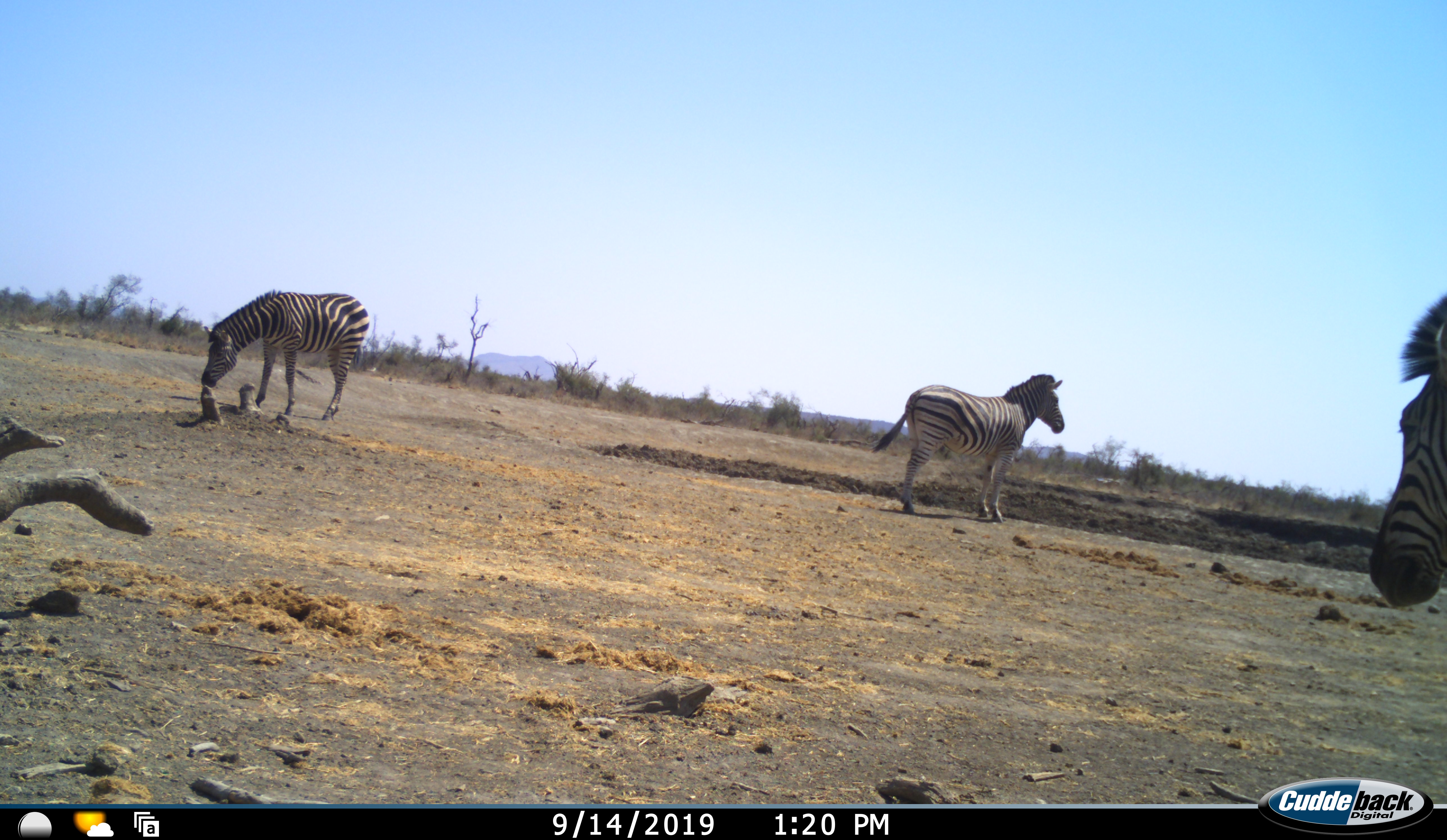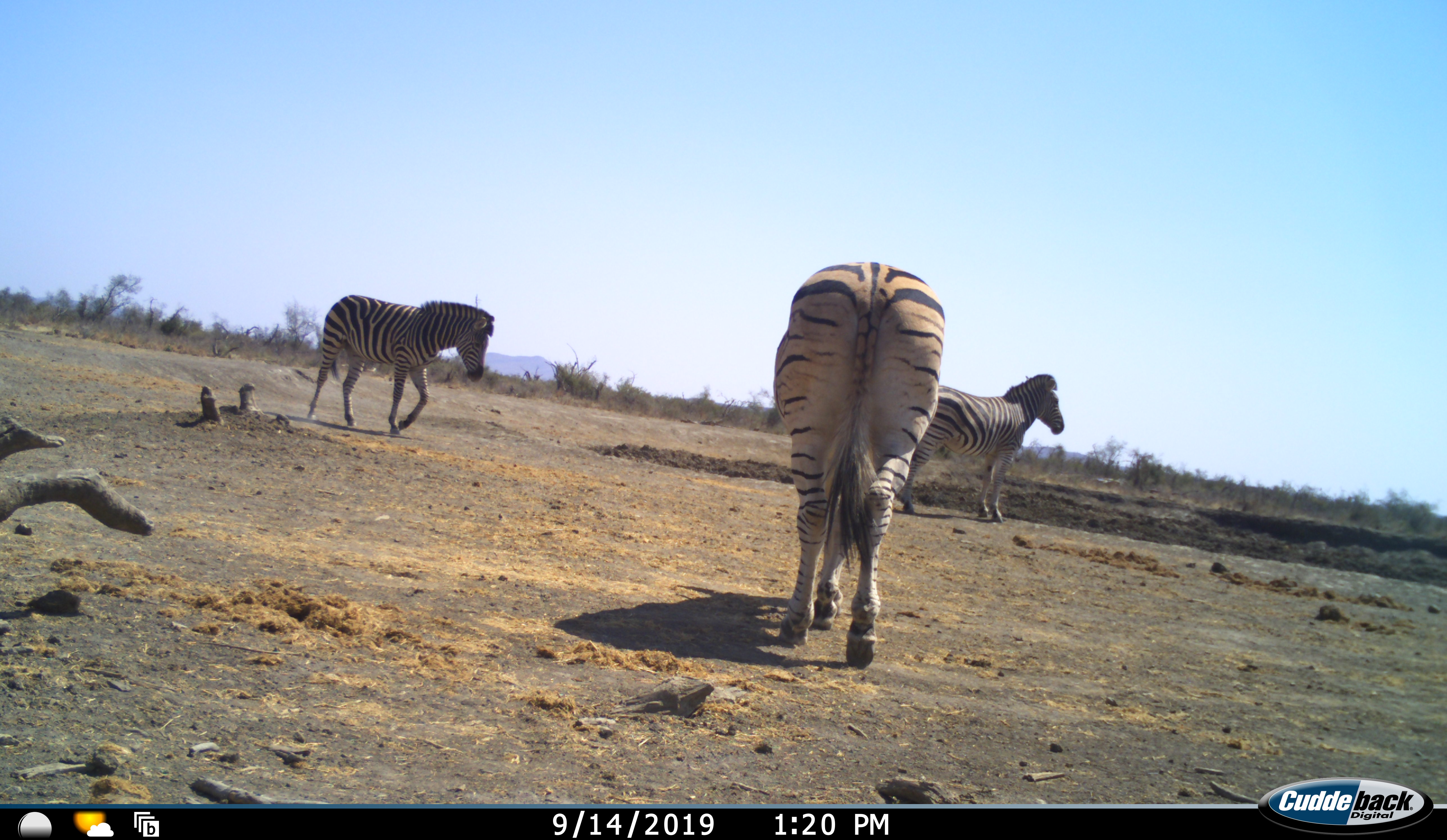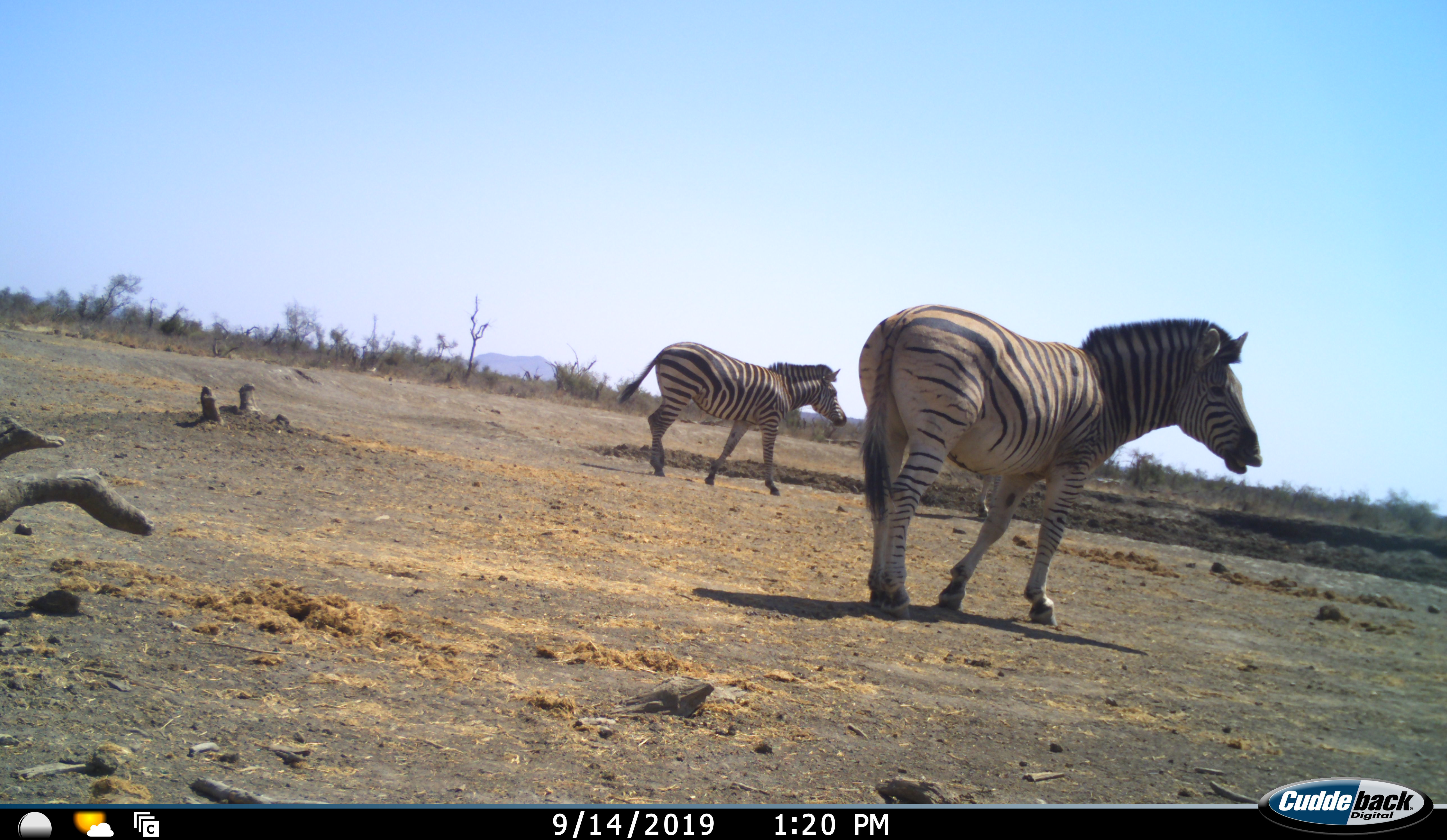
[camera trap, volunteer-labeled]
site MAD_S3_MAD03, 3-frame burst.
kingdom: Animalia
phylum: Chordata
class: Mammalia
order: Perissodactyla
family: Equidae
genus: Equus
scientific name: Equus quagga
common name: plains zebra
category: zebraplains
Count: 3.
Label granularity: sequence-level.